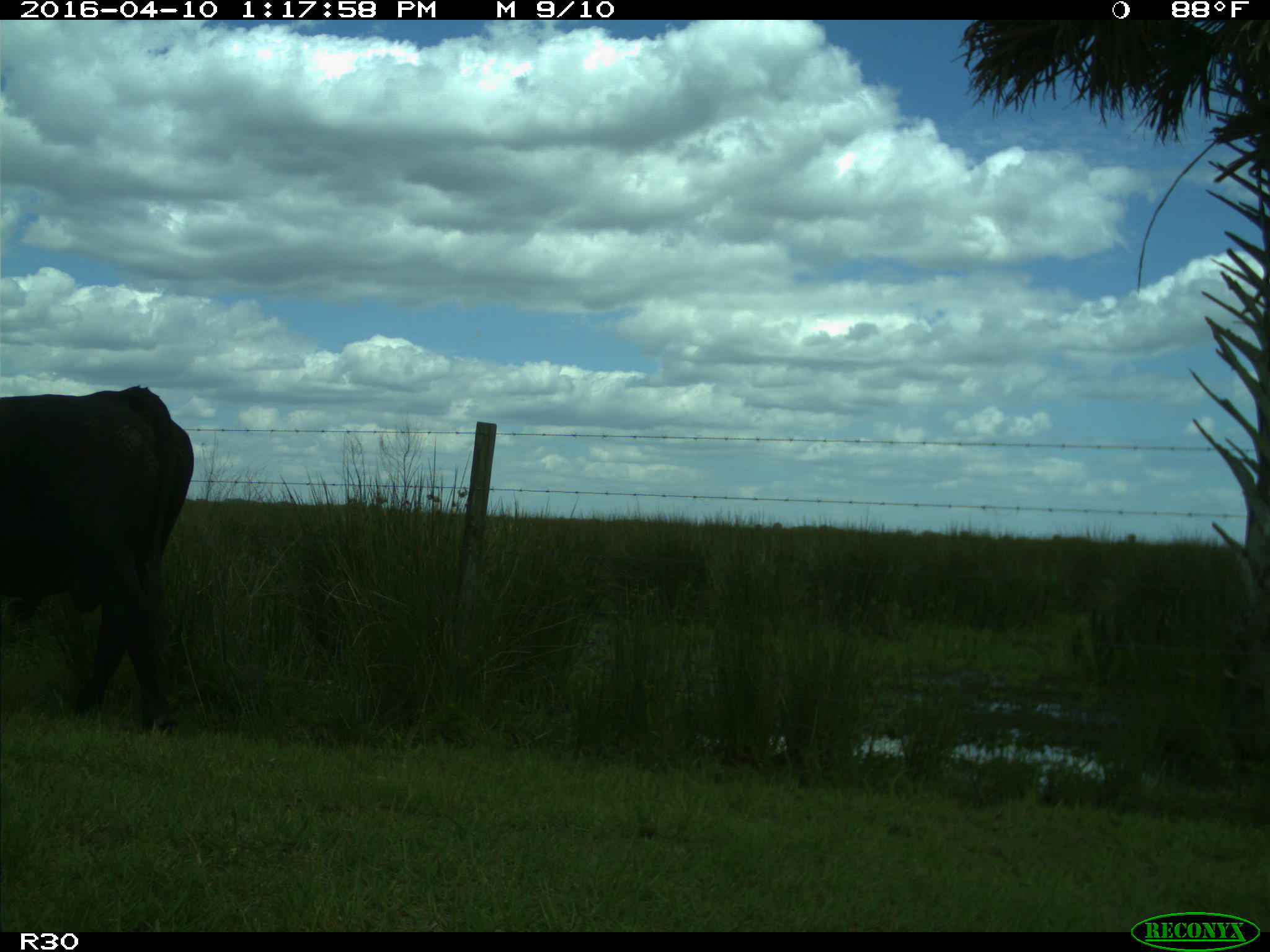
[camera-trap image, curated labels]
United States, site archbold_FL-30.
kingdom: Animalia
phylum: Chordata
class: Mammalia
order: Artiodactyla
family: Bovidae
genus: Bos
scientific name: Bos taurus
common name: domestic cow